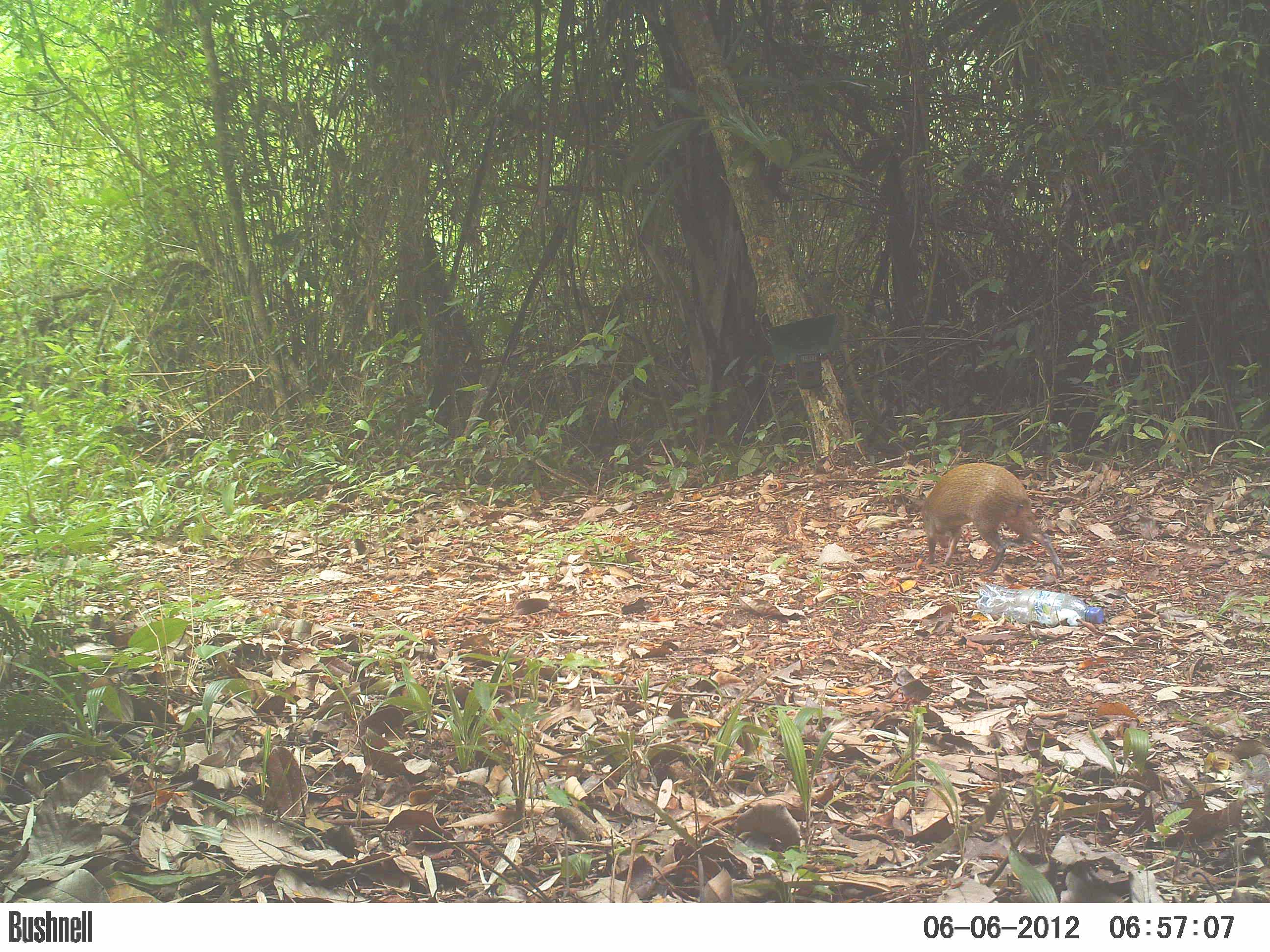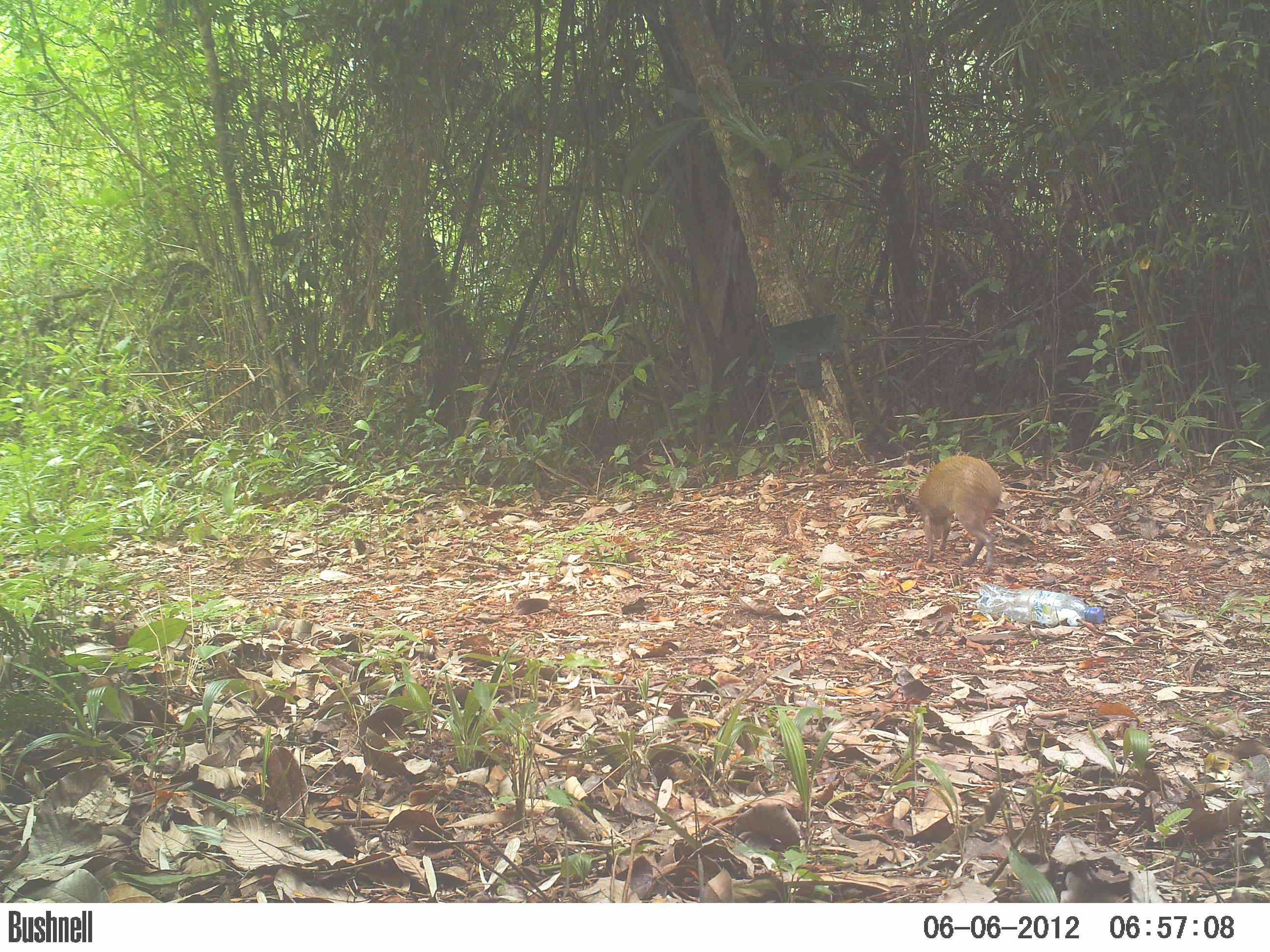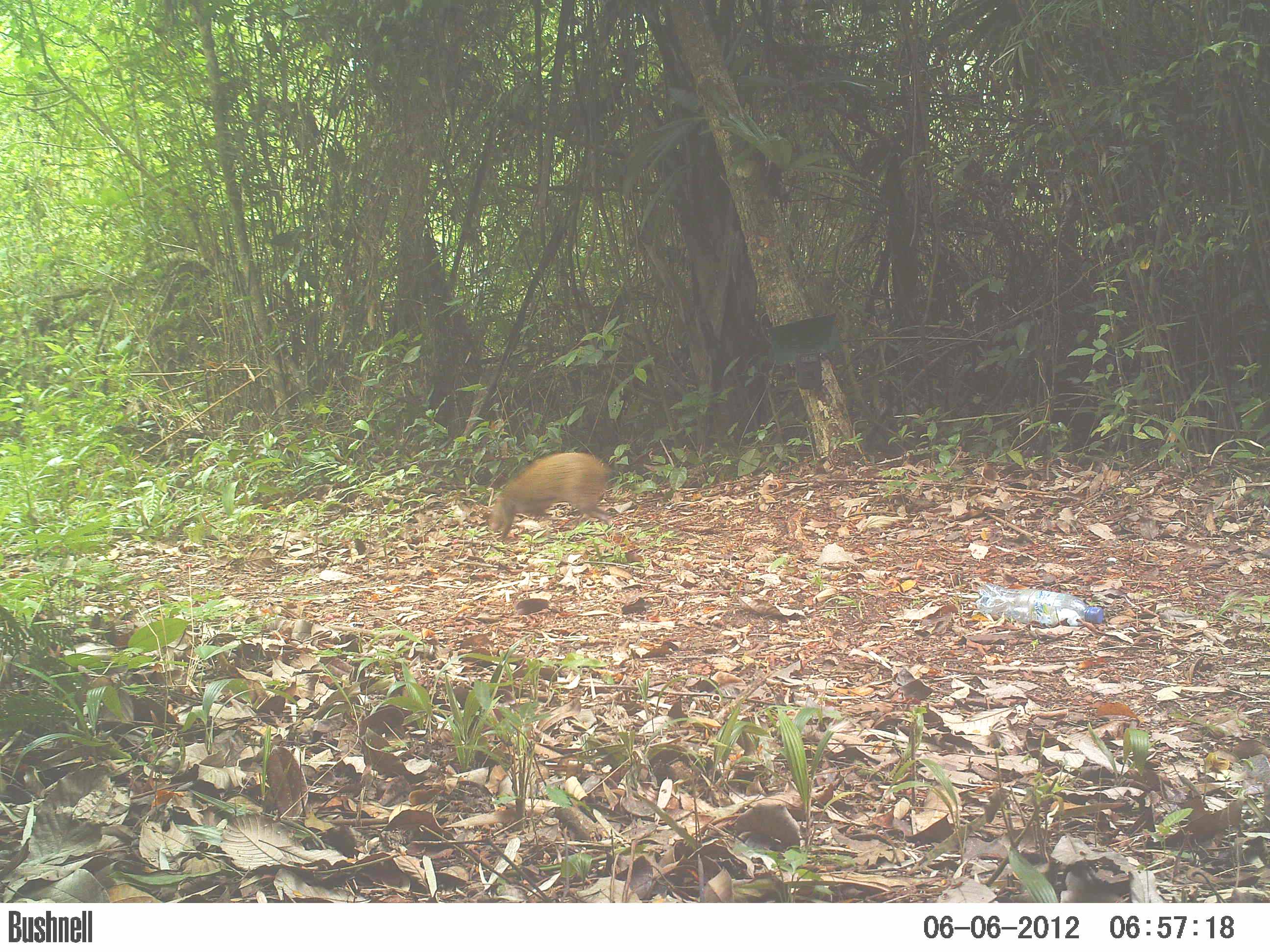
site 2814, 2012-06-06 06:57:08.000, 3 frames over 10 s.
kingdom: Animalia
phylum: Chordata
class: Mammalia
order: Rodentia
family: Dasyproctidae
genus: Dasyprocta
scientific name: Dasyprocta punctata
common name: central american agouti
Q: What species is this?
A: Dasyprocta punctata (central american agouti).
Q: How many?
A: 1.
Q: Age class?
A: Adult.